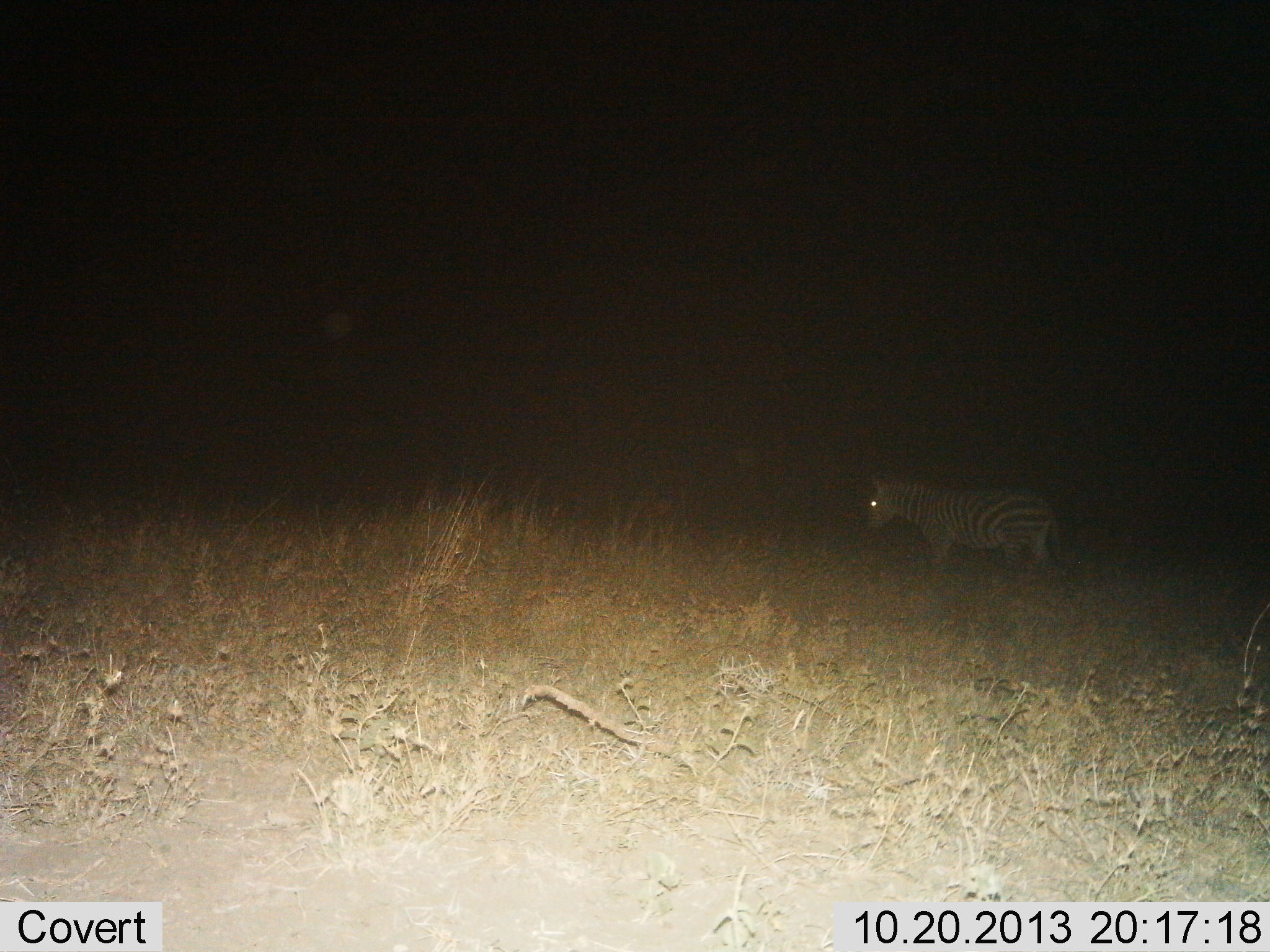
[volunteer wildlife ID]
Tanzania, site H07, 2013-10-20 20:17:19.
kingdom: Animalia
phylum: Chordata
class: Mammalia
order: Perissodactyla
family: Equidae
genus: Equus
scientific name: Equus quagga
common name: plains zebra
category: zebra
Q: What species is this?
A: Zebra (plains zebra) (Equus quagga).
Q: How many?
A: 1.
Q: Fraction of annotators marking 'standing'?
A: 76%.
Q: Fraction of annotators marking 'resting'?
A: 0%.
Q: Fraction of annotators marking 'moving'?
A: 26%.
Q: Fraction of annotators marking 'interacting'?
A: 0%.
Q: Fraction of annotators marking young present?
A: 0%.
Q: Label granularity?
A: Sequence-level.